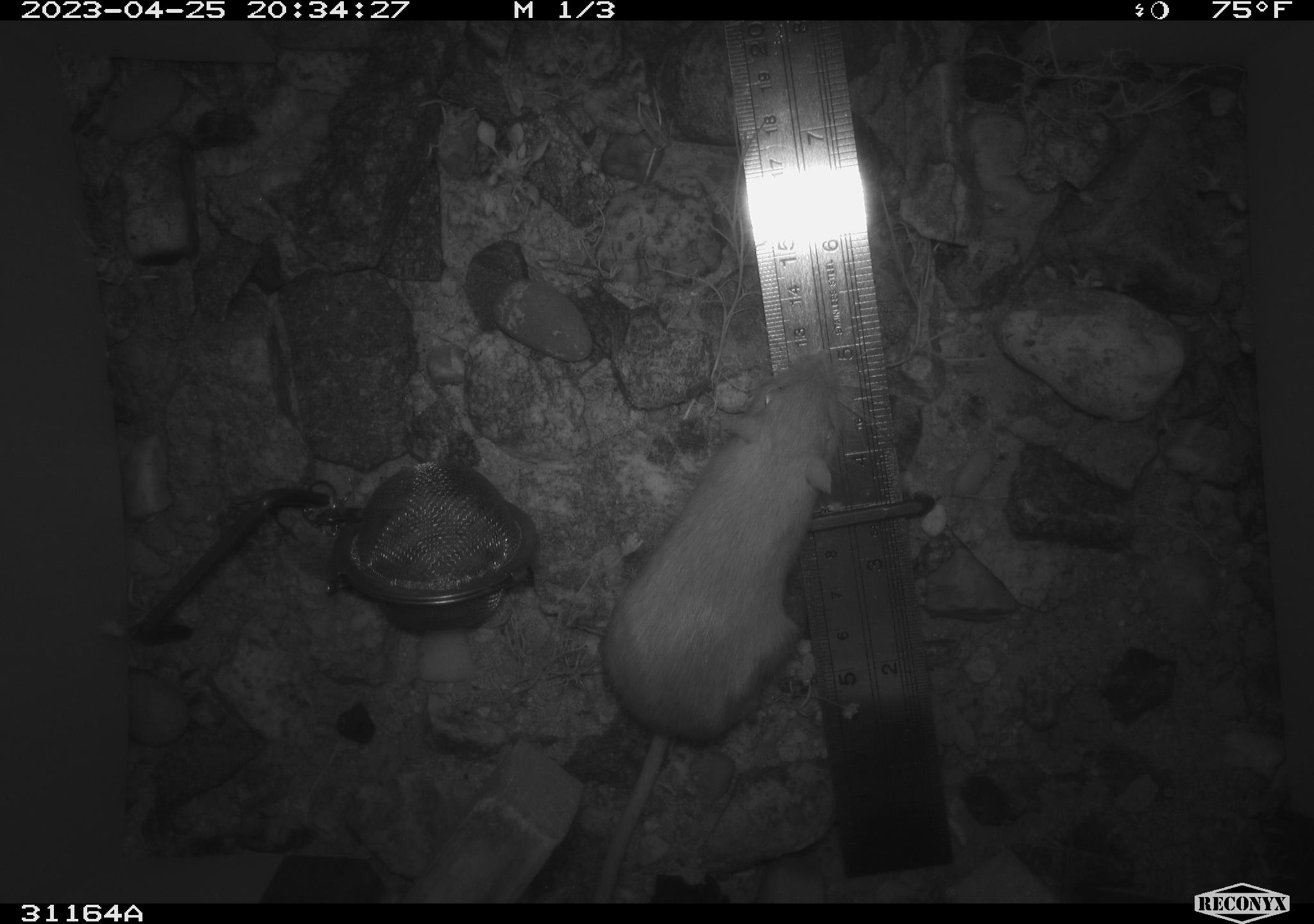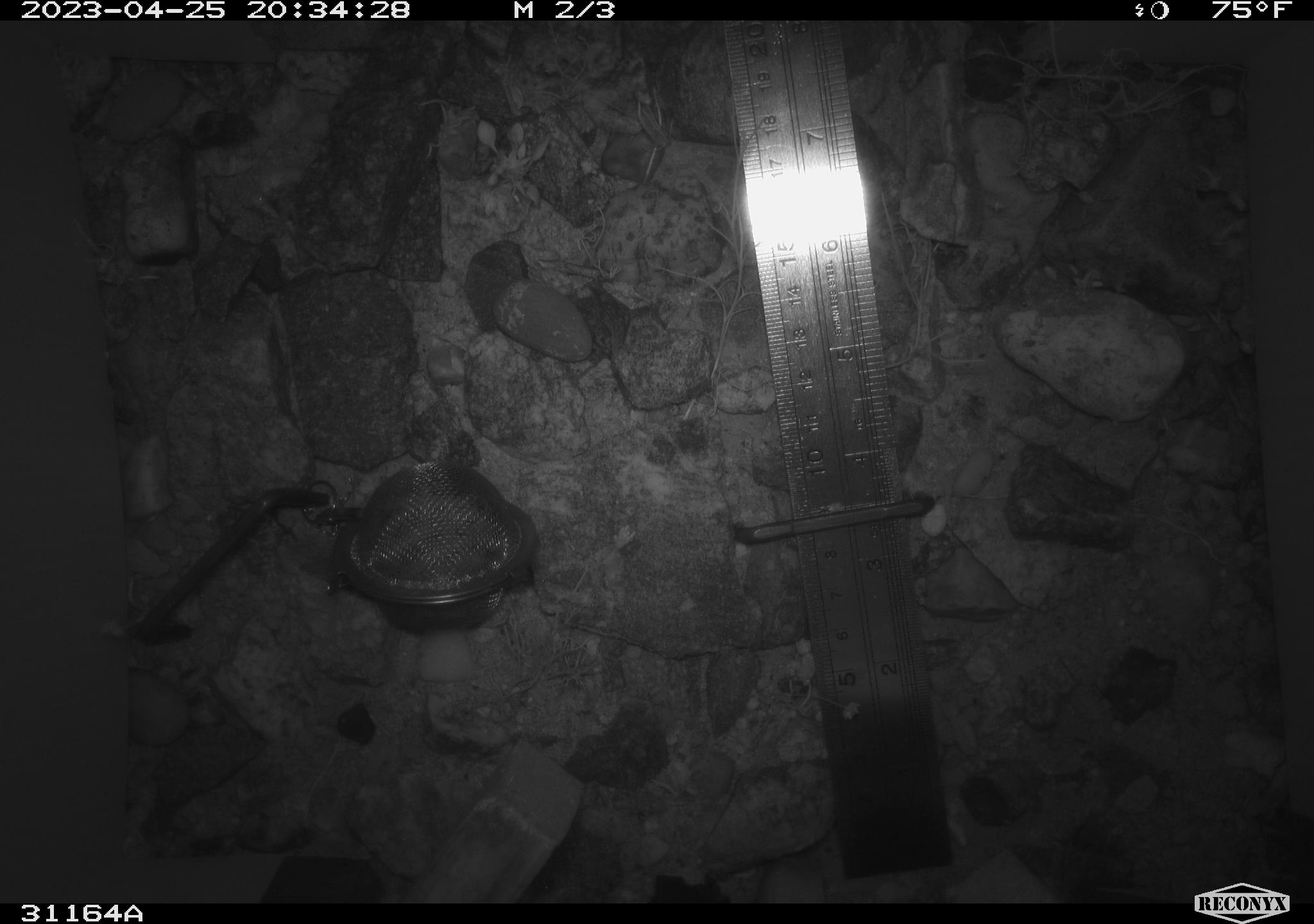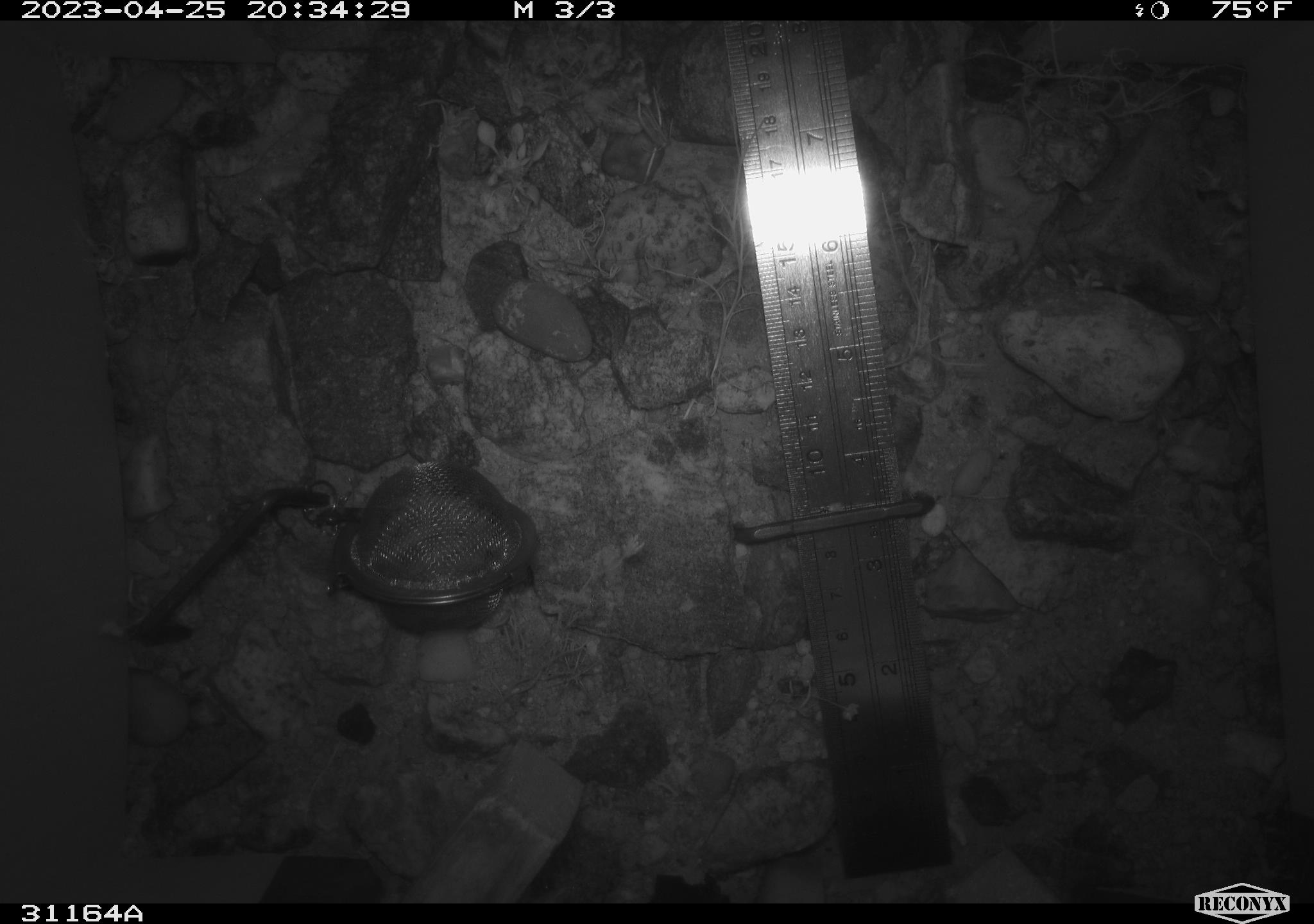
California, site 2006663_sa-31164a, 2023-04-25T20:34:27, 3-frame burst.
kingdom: Animalia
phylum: Chordata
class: Mammalia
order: Rodentia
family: Heteromyidae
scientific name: Heteromyidae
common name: kangaroo rats and pocket mice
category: heteromyidae family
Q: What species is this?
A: Heteromyidae family (kangaroo rats and pocket mice) (Heteromyidae).